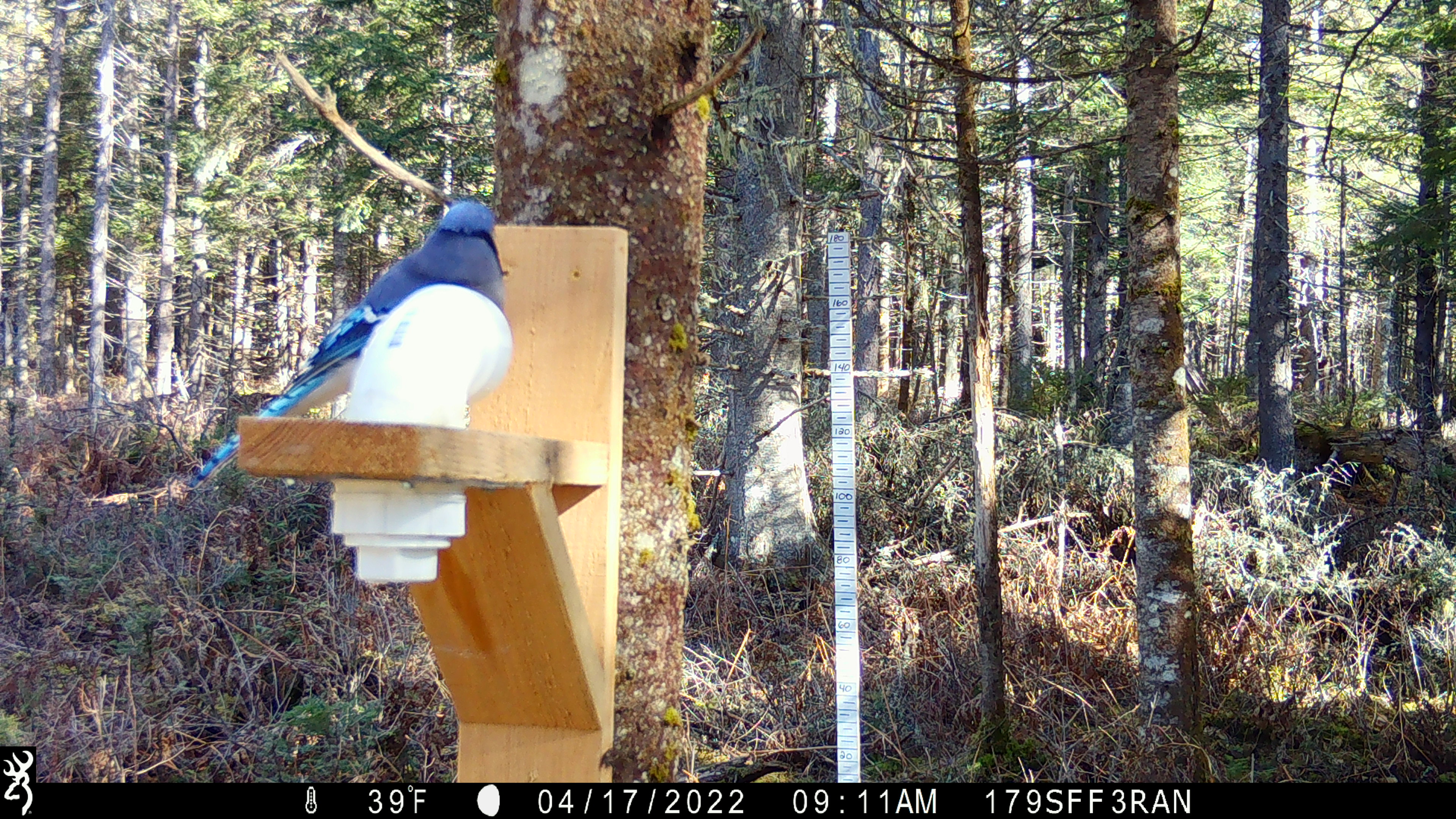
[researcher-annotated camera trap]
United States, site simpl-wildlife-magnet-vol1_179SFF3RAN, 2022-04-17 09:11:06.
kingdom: Animalia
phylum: Chordata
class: Aves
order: Passeriformes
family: Corvidae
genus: Cyanocitta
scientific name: Cyanocitta cristata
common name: blue jay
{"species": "blue jay (Cyanocitta cristata)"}